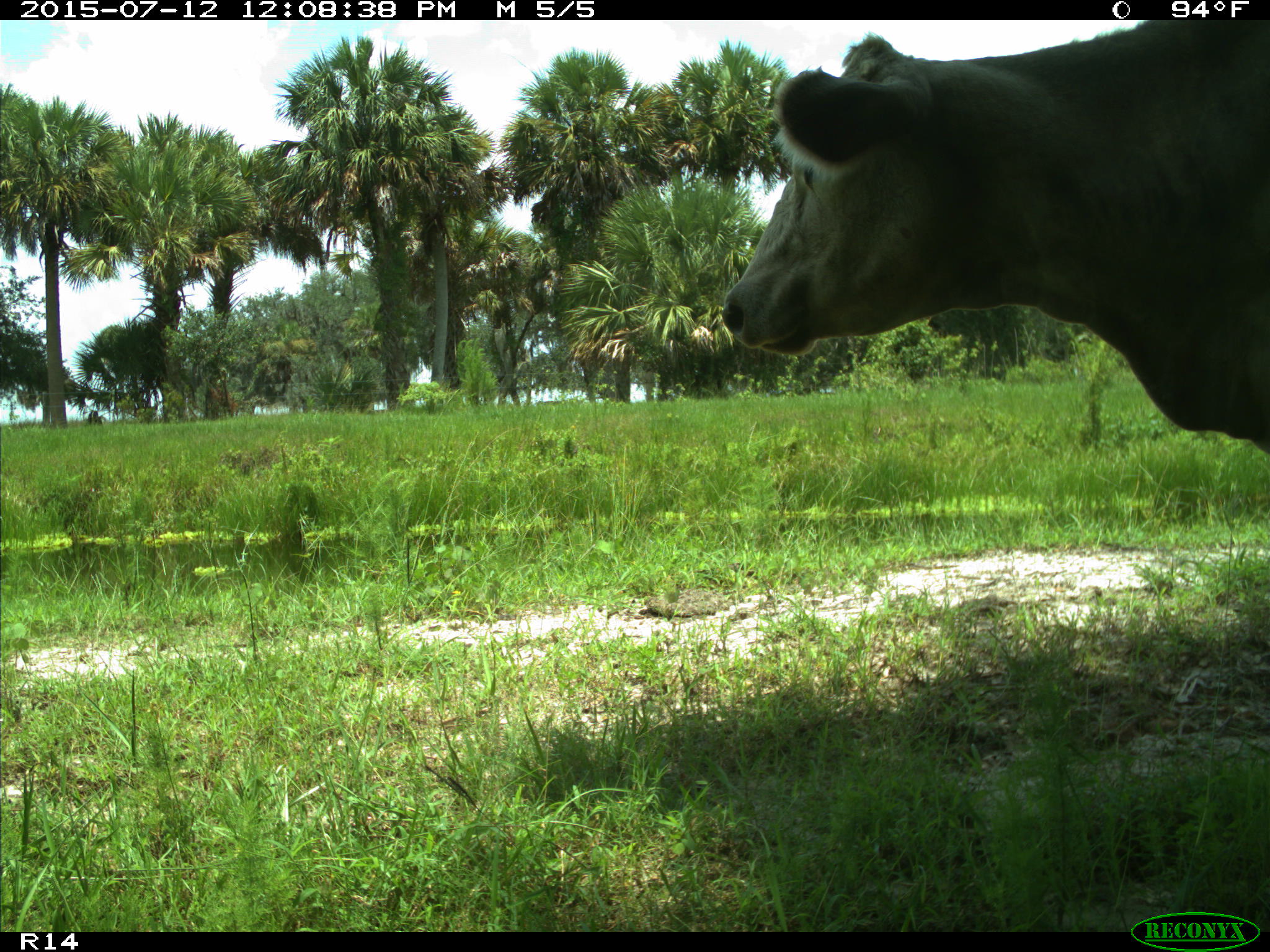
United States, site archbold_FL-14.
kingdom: Animalia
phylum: Chordata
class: Mammalia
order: Artiodactyla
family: Bovidae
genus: Bos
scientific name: Bos taurus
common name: domestic cow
Bos taurus (domestic cow).